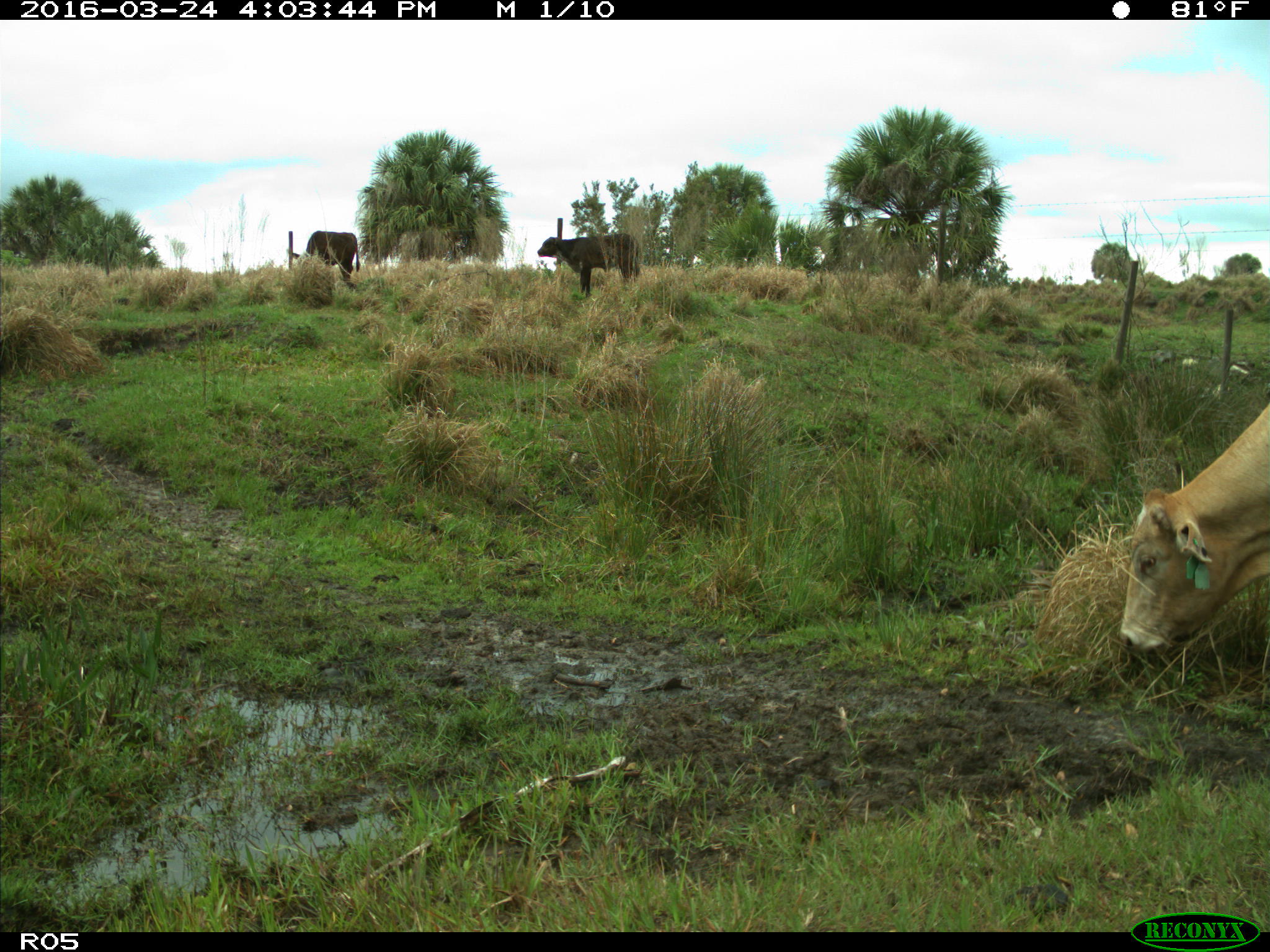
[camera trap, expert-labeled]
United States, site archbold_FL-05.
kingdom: Animalia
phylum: Chordata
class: Mammalia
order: Artiodactyla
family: Bovidae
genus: Bos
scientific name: Bos taurus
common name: domestic cow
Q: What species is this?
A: Bos taurus (domestic cow).